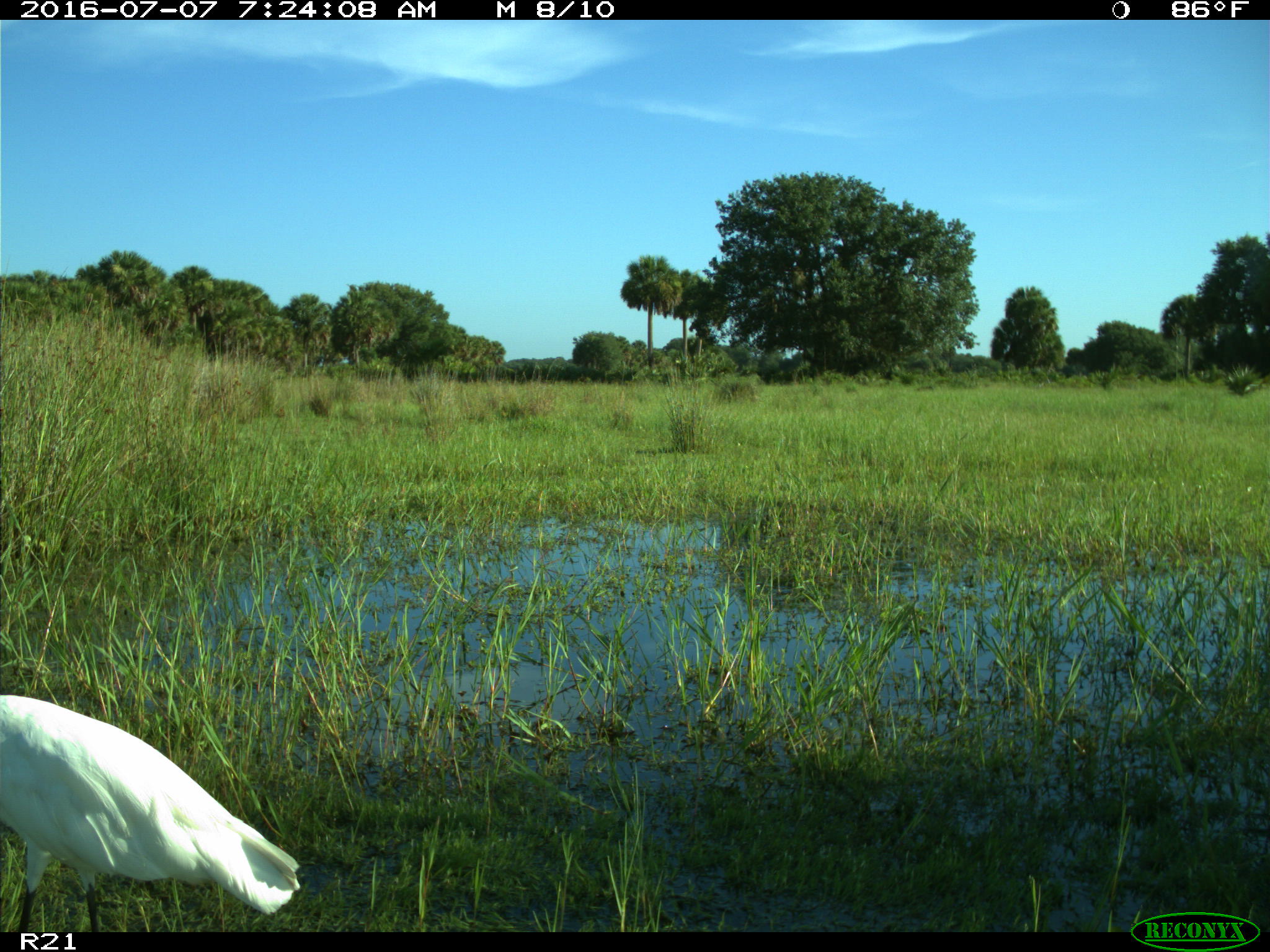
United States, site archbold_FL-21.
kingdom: Animalia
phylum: Chordata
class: Aves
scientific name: Aves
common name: birds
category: unidentified bird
Unidentified bird (birds) (Aves).